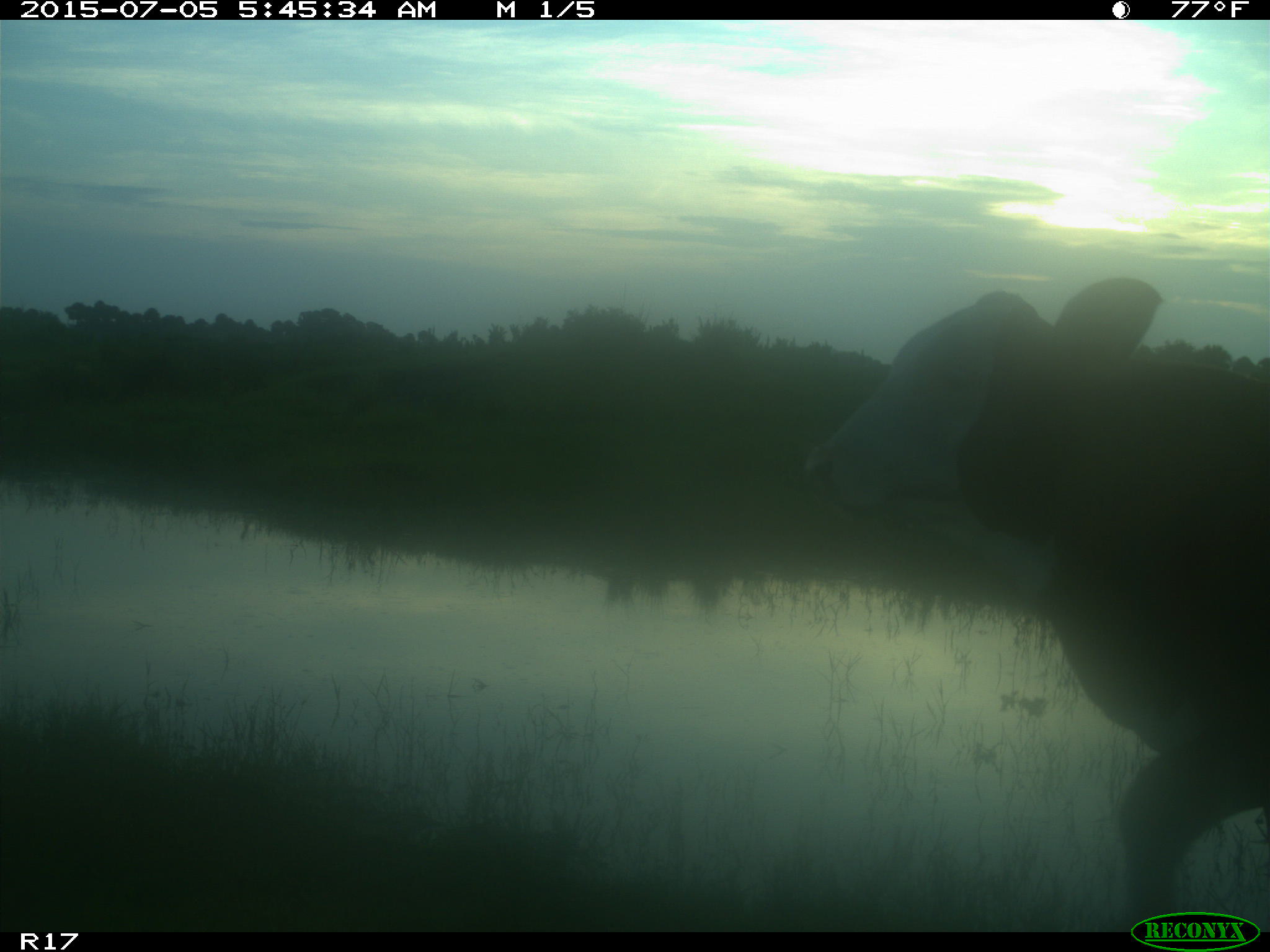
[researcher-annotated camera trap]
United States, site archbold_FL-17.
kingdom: Animalia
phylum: Chordata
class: Mammalia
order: Artiodactyla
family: Bovidae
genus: Bos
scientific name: Bos taurus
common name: domestic cow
Bos taurus (domestic cow).